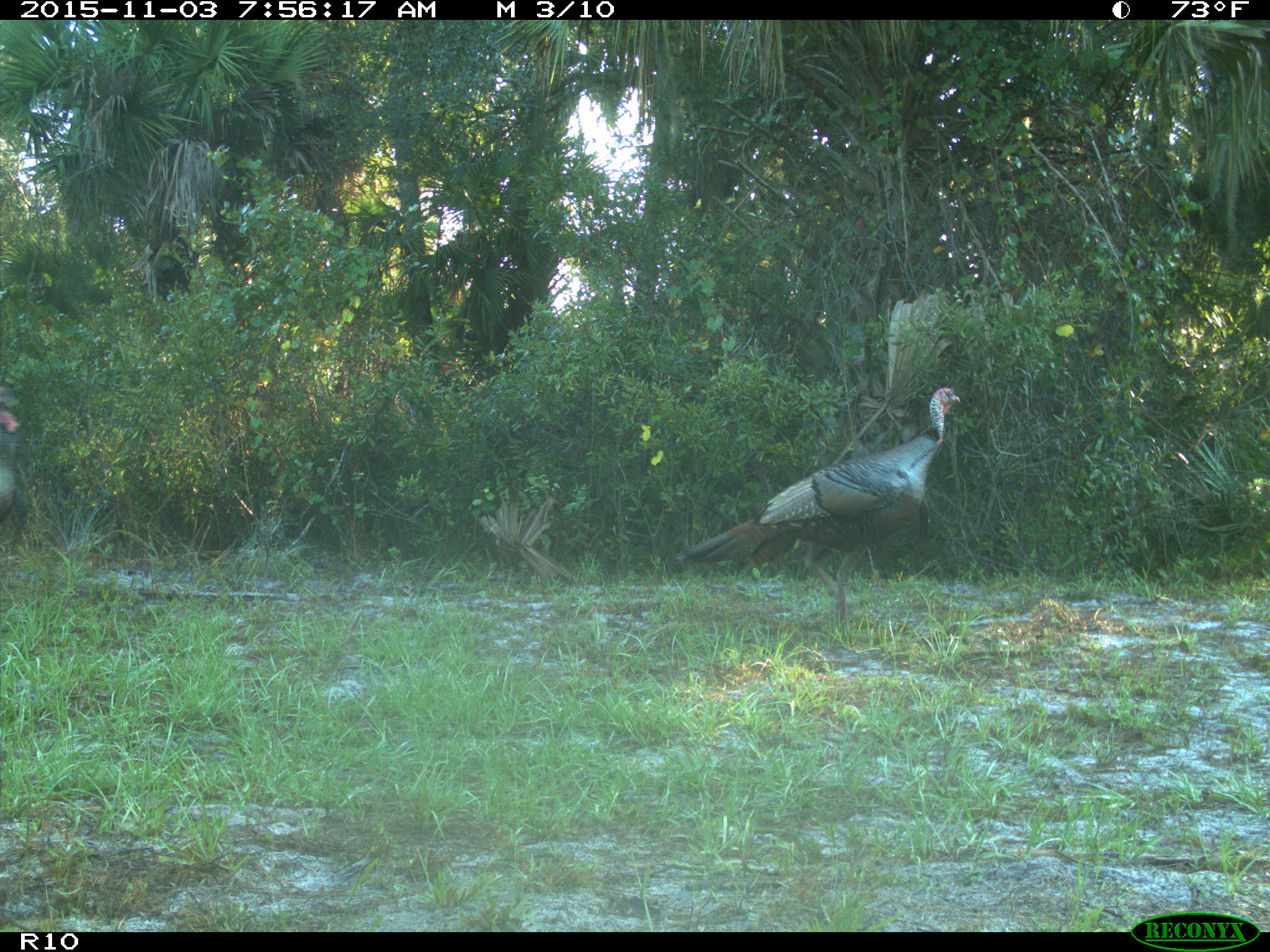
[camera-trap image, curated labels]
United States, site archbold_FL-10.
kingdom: Animalia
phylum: Chordata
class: Aves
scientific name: Aves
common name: birds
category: unidentified bird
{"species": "unidentified bird (birds) (Aves)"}